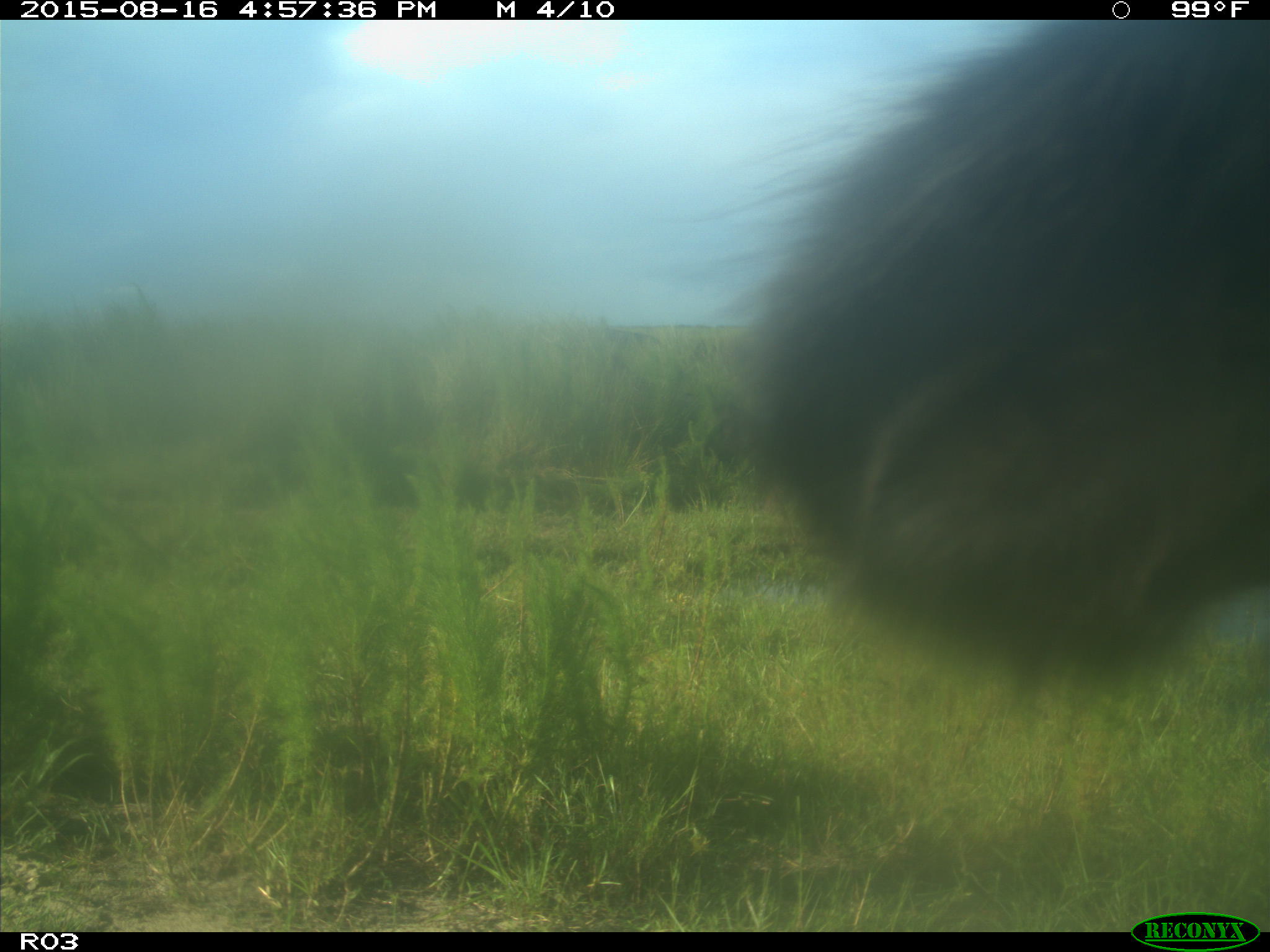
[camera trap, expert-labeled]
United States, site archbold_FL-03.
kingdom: Animalia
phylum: Chordata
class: Mammalia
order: Artiodactyla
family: Bovidae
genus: Bos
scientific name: Bos taurus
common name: domestic cow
Bos taurus (domestic cow).